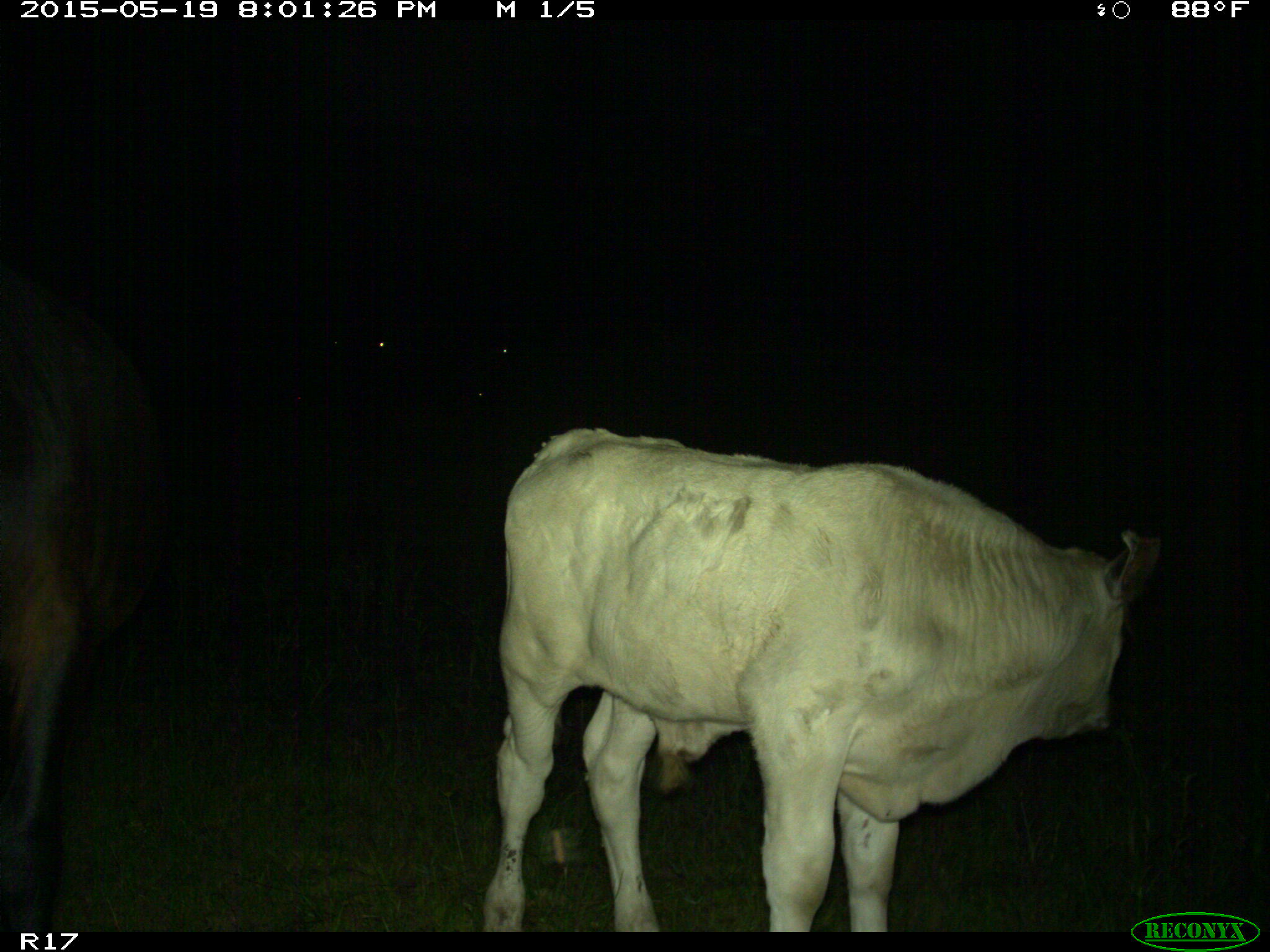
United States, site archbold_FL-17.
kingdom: Animalia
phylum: Chordata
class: Mammalia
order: Artiodactyla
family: Bovidae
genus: Bos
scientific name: Bos taurus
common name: domestic cow